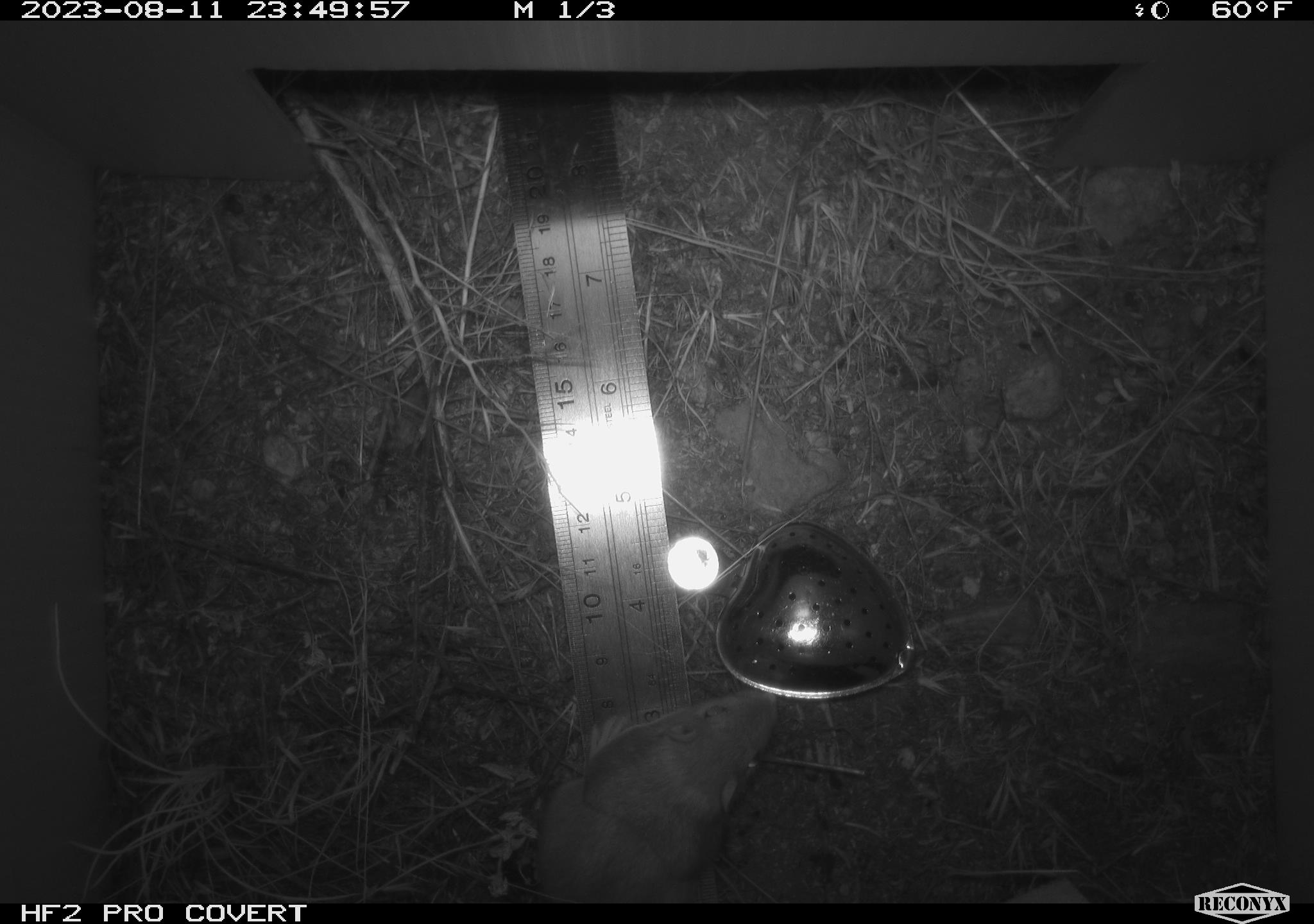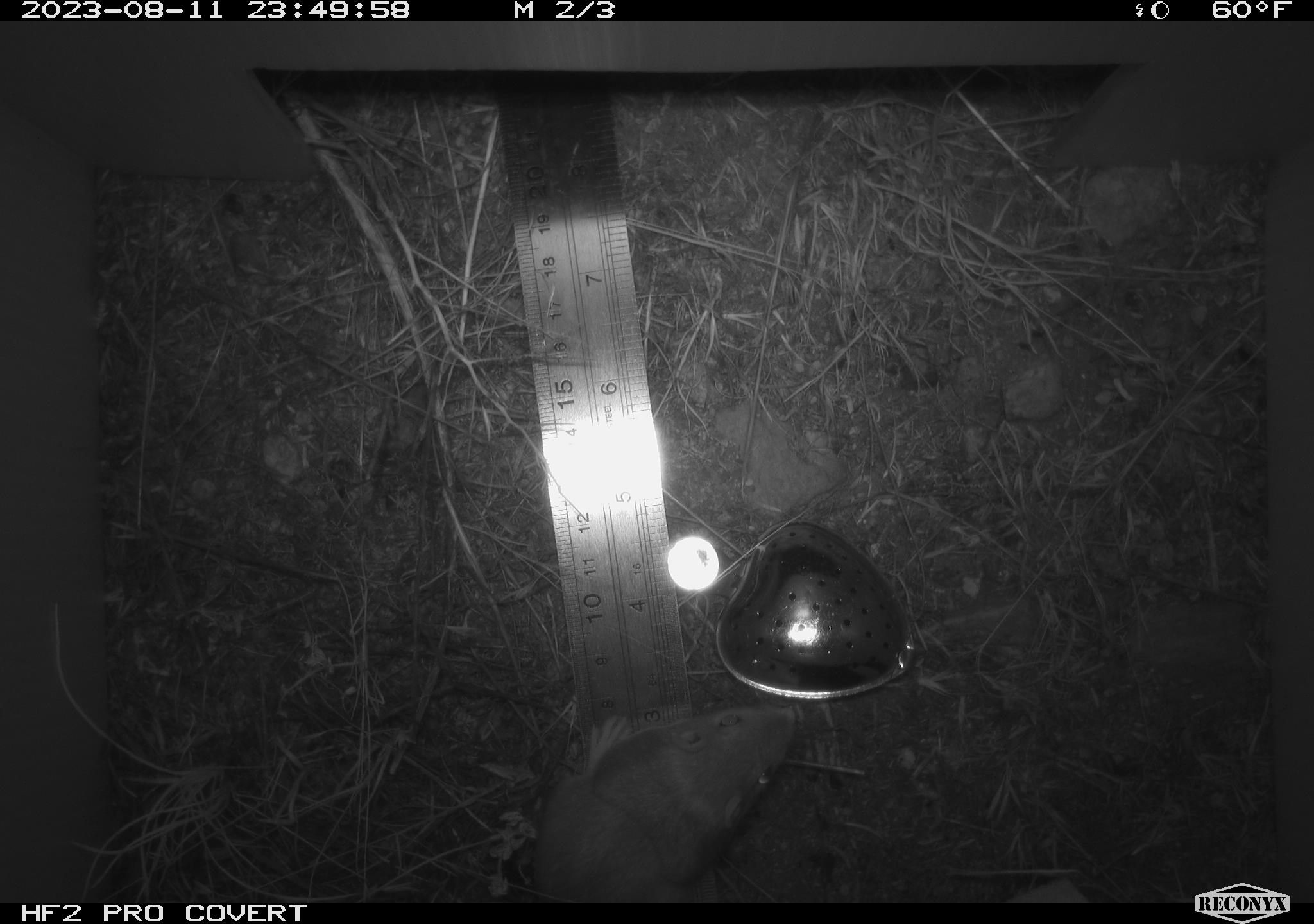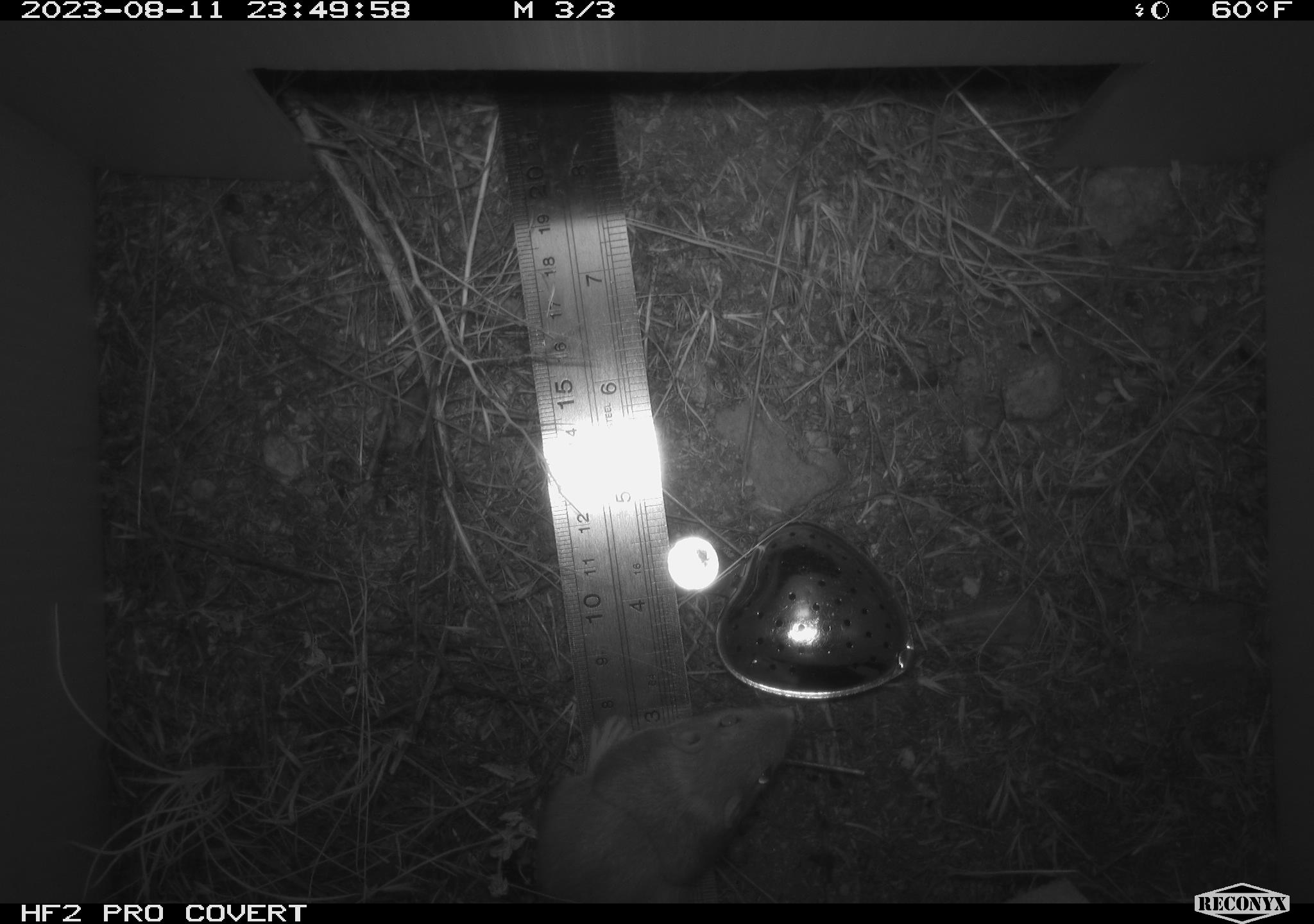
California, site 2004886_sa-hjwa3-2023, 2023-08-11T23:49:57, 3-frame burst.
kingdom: Animalia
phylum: Chordata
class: Mammalia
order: Rodentia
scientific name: Rodentia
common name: mouse species